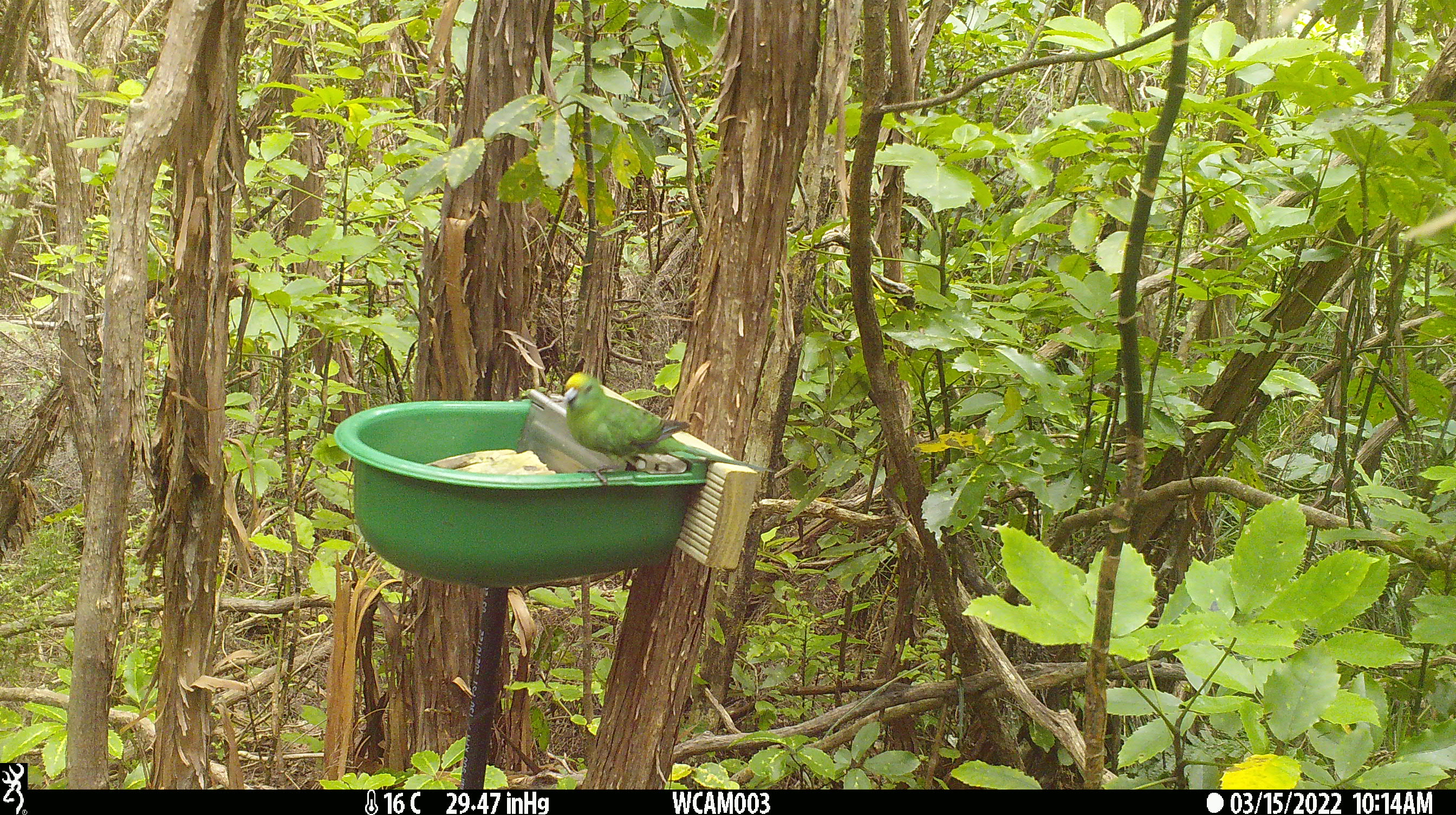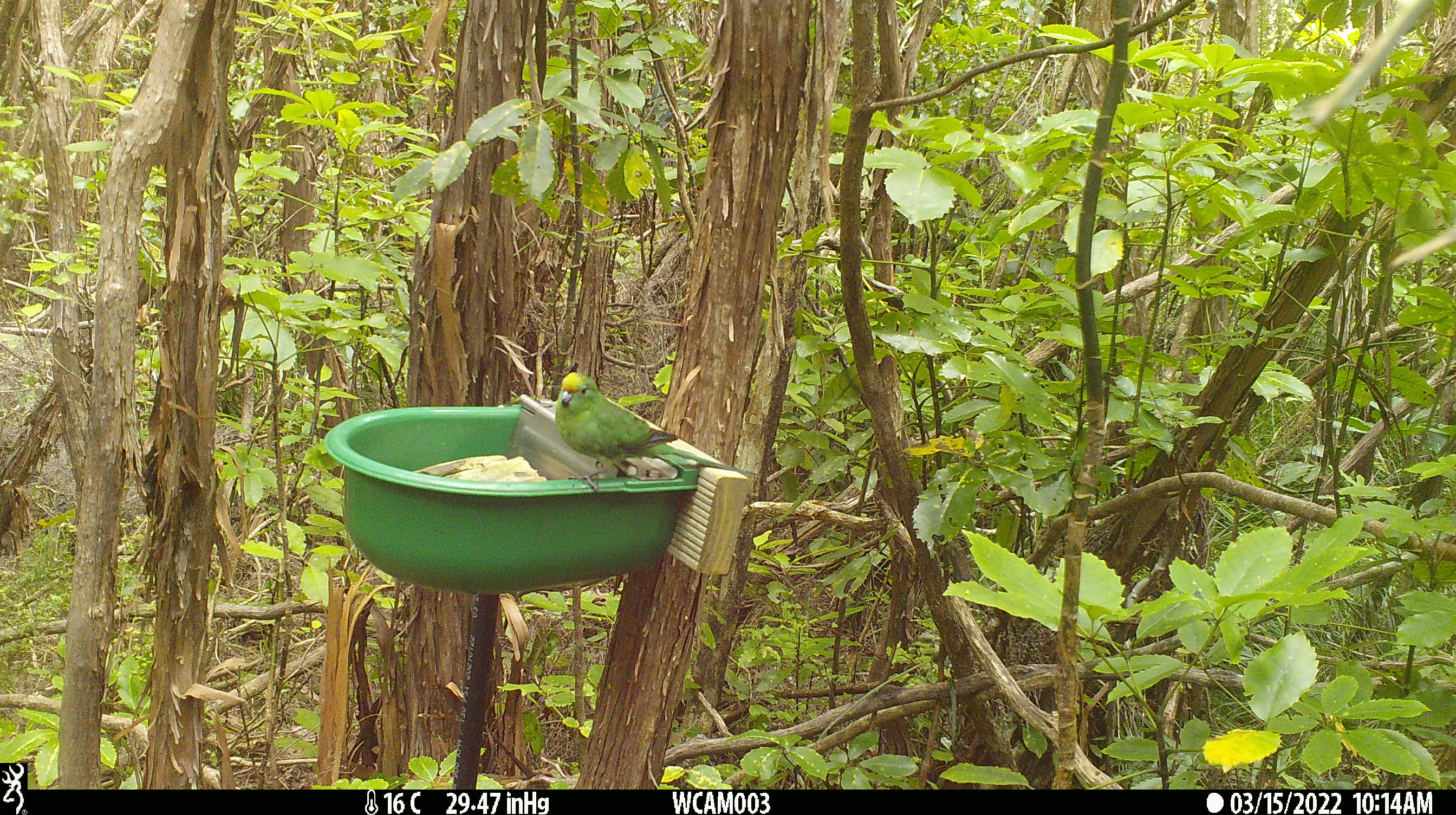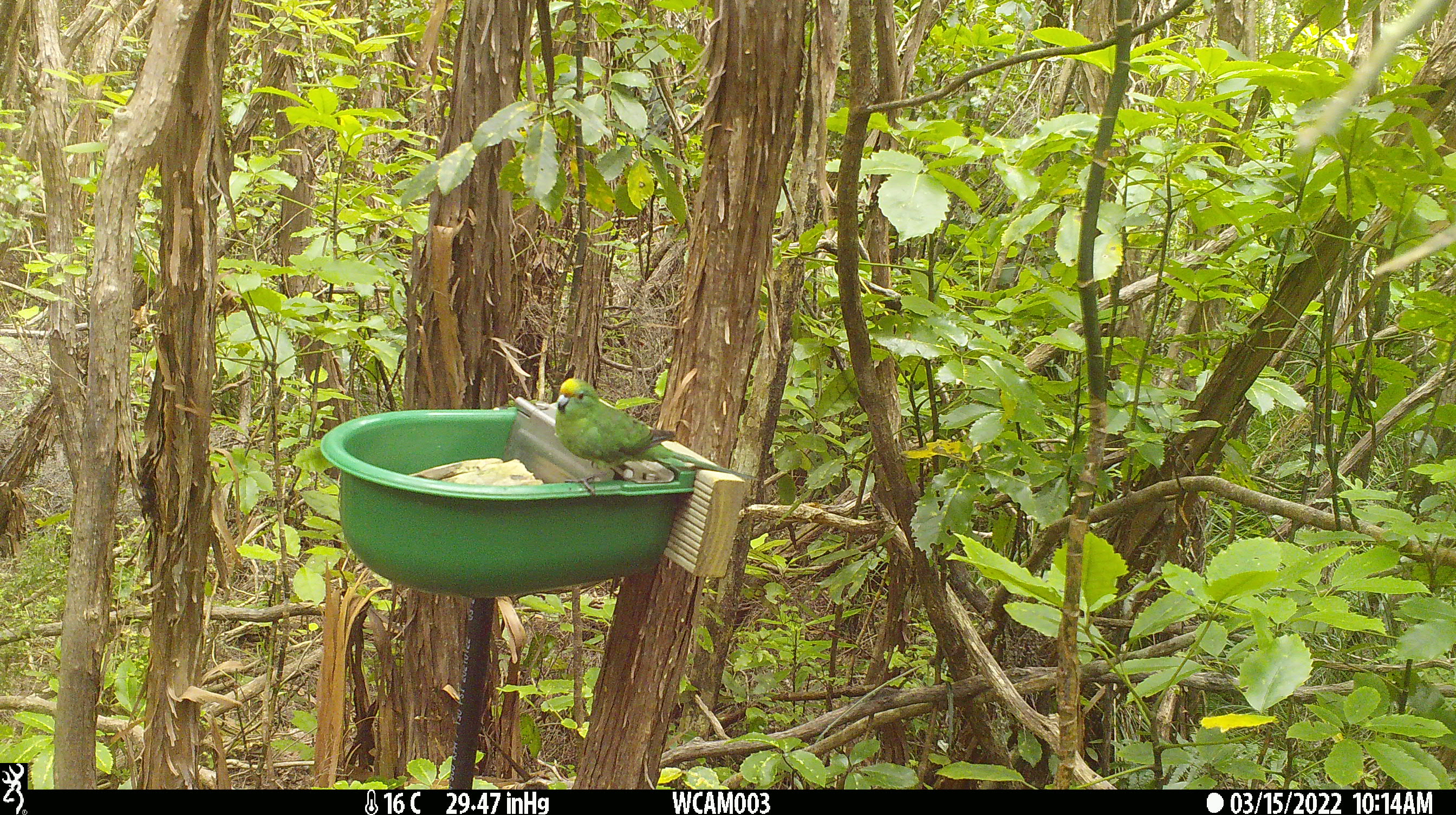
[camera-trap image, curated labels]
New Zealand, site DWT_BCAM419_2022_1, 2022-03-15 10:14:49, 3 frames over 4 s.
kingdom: Animalia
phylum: Chordata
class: Aves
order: Psittaciformes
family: Psittaculidae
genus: Cyanoramphus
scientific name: Cyanoramphus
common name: parakeet